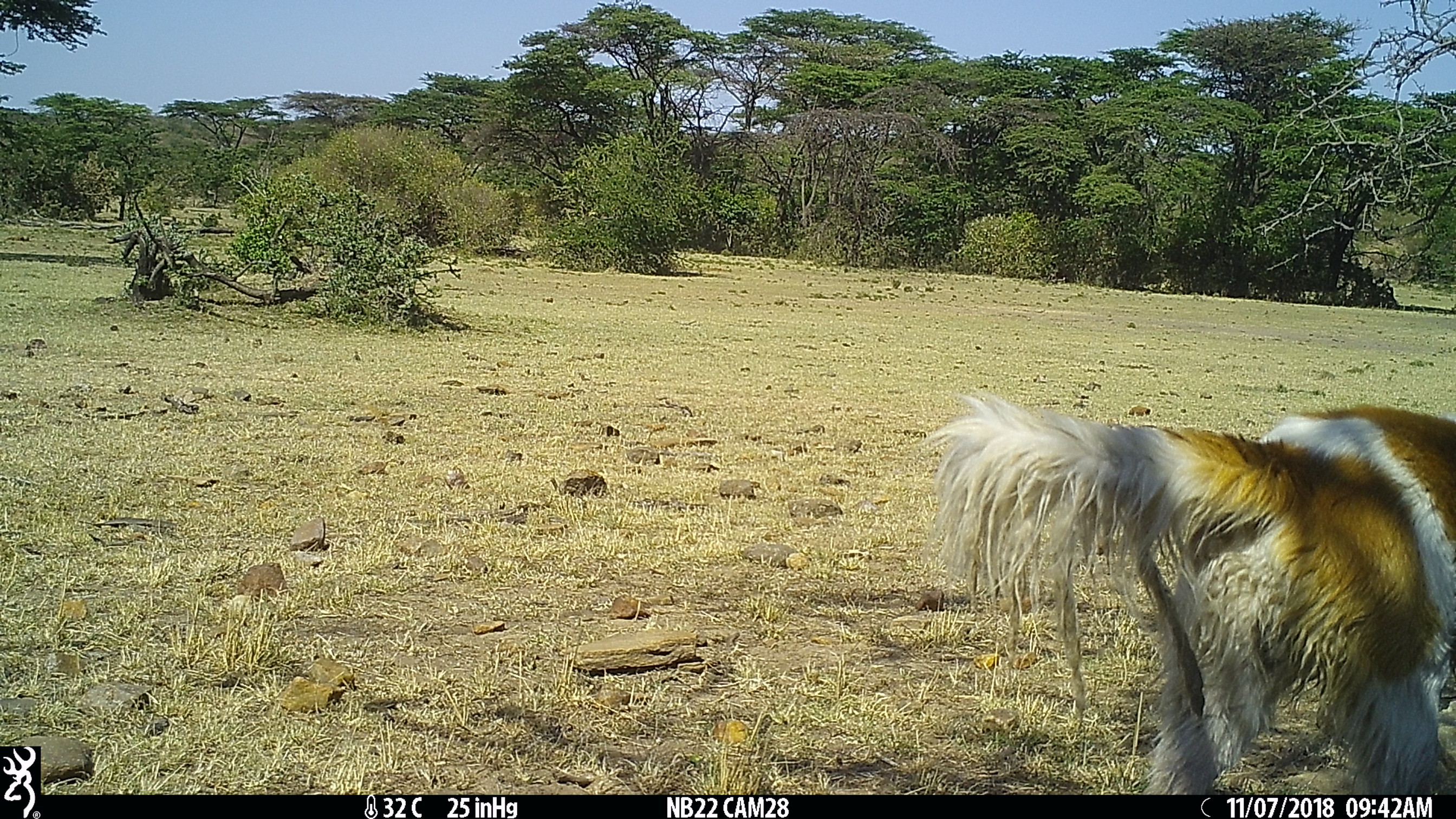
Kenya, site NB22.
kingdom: Animalia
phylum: Chordata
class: Mammalia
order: Carnivora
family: Canidae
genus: Canis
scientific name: Canis familiaris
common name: domestic dog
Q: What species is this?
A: Domestic dog (Canis familiaris).